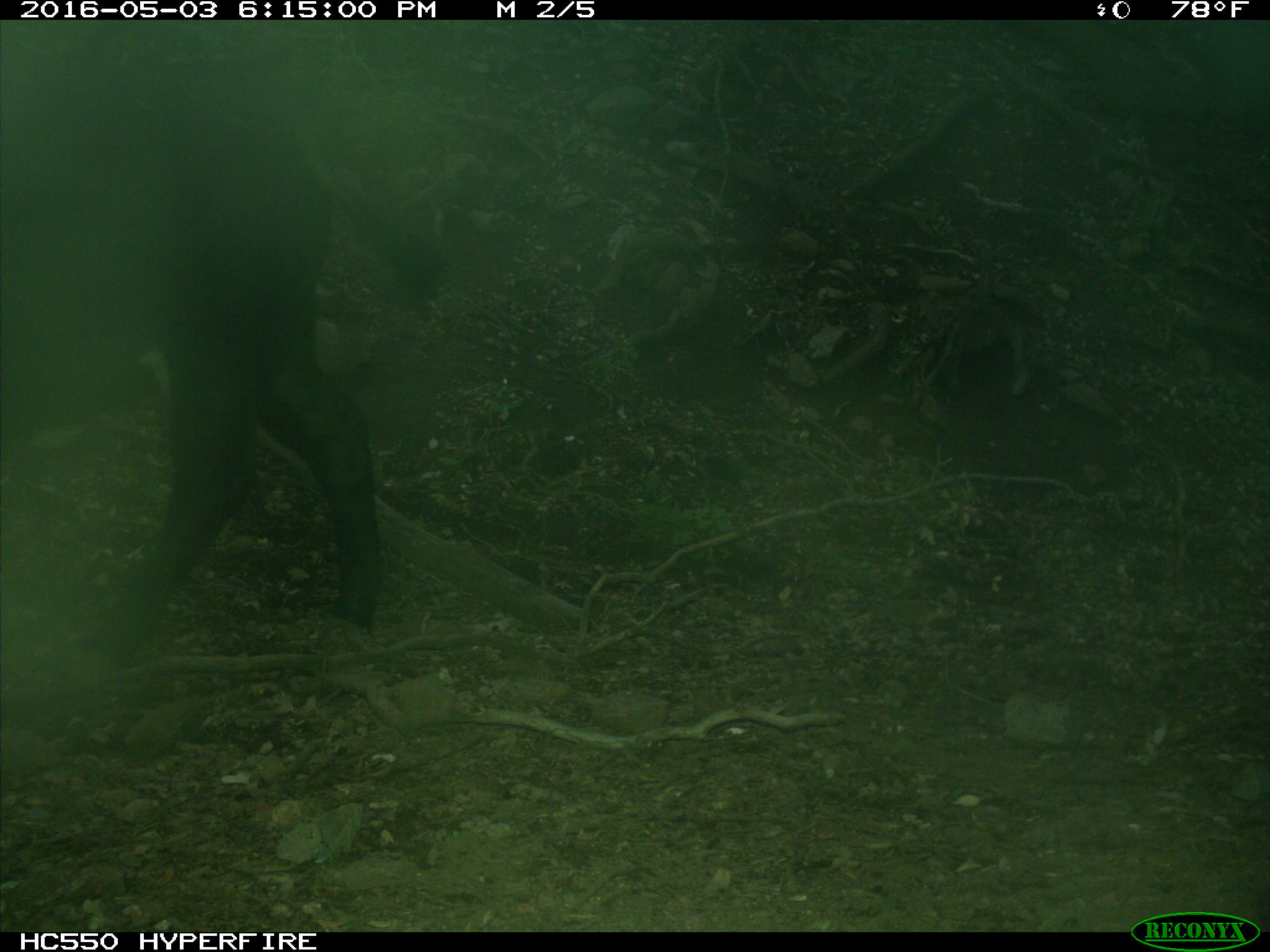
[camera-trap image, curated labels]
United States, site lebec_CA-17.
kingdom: Animalia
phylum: Chordata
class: Mammalia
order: Artiodactyla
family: Bovidae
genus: Bos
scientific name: Bos taurus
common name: domestic cow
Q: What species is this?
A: Bos taurus (domestic cow).